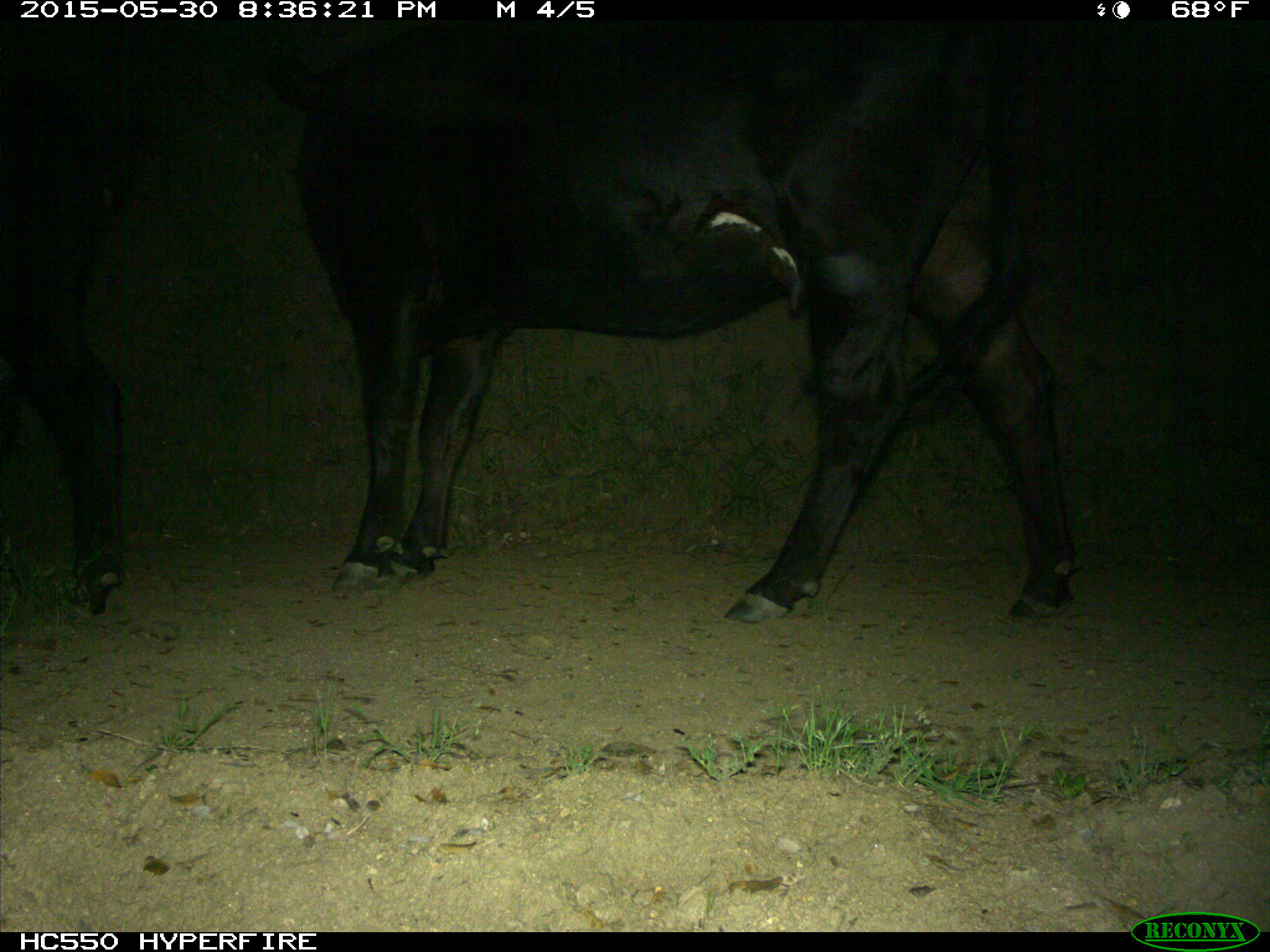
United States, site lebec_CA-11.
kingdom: Animalia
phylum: Chordata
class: Mammalia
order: Artiodactyla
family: Bovidae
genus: Bos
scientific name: Bos taurus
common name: domestic cow